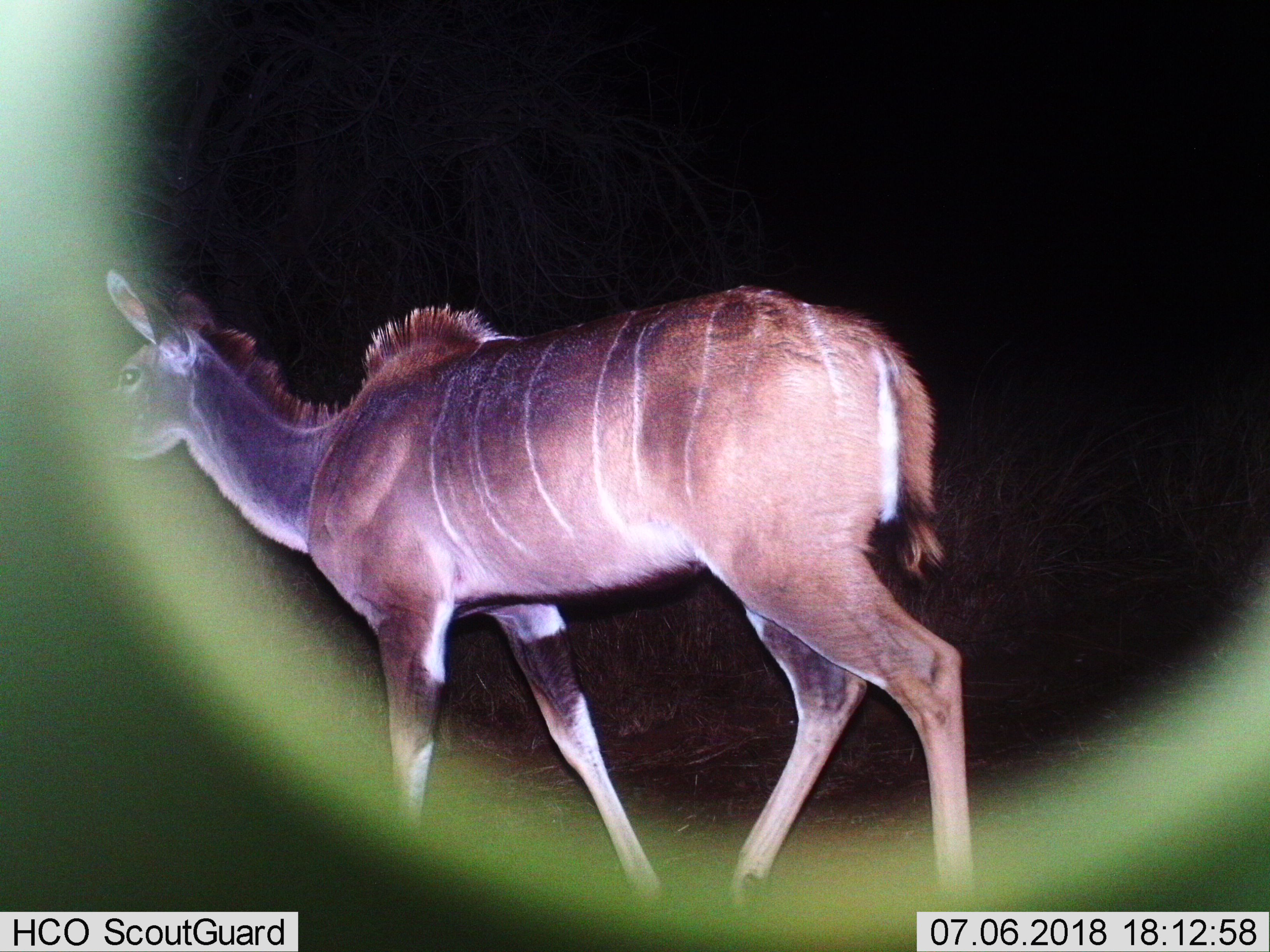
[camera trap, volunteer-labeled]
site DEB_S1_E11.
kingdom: Animalia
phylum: Chordata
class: Mammalia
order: Artiodactyla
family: Bovidae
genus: Tragelaphus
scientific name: Tragelaphus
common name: kudu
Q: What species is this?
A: Kudu (Tragelaphus).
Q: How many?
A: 1.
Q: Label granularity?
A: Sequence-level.